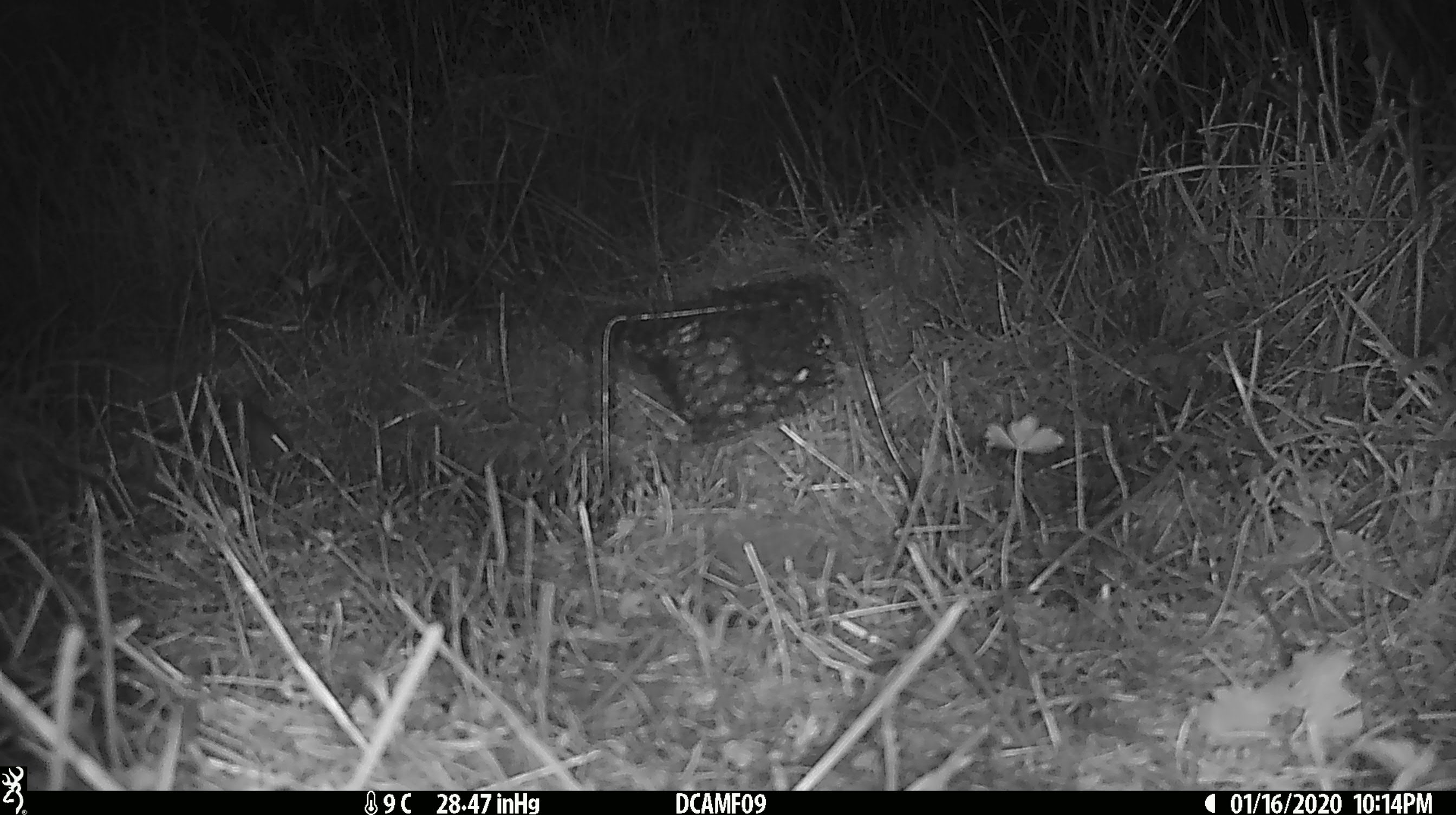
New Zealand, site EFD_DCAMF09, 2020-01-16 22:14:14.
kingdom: Animalia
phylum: Chordata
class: Mammalia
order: Rodentia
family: Muridae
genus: Mus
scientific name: Mus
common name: mouse